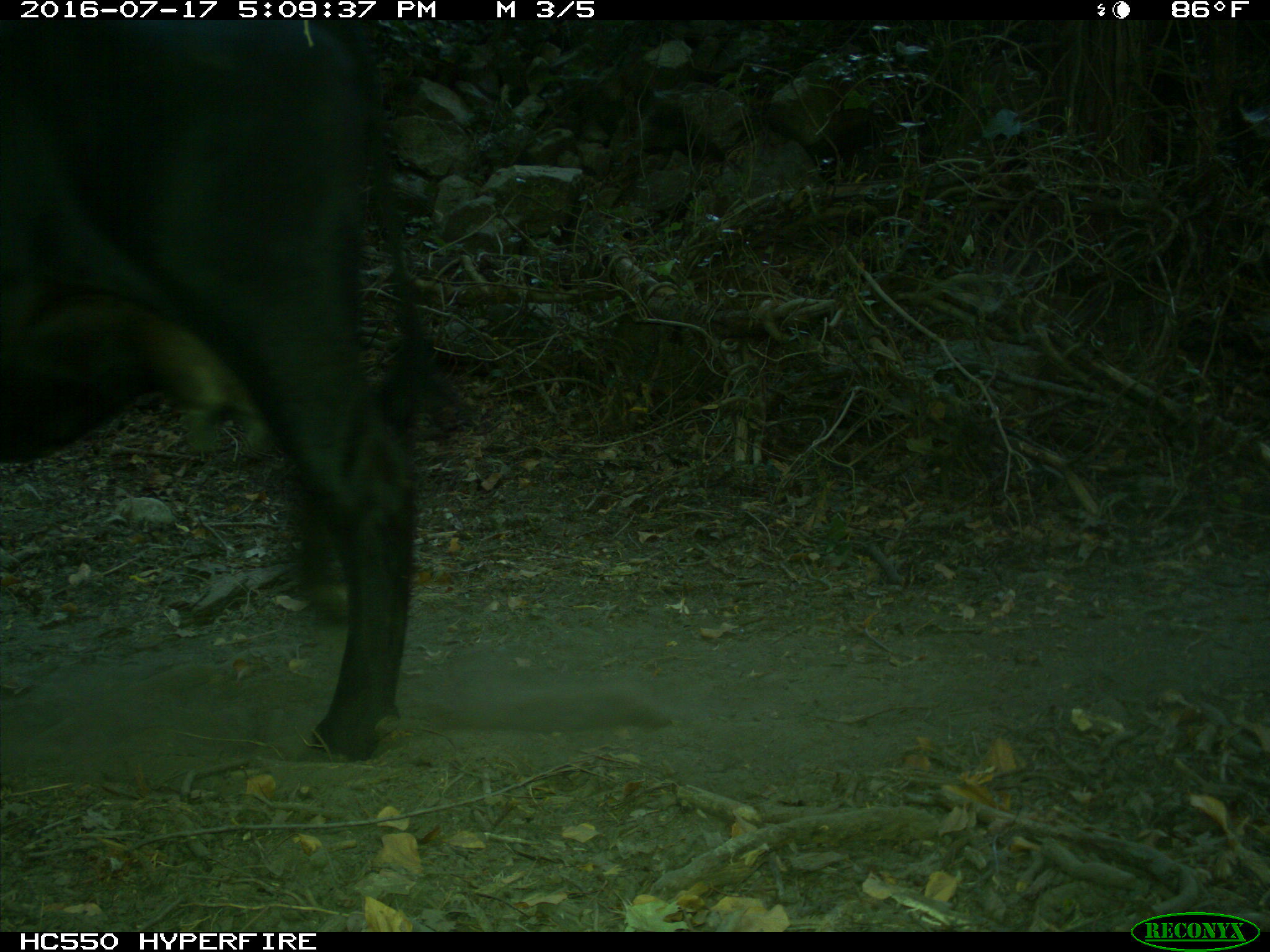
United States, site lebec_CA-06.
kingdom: Animalia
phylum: Chordata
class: Mammalia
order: Artiodactyla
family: Bovidae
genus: Bos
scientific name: Bos taurus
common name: domestic cow